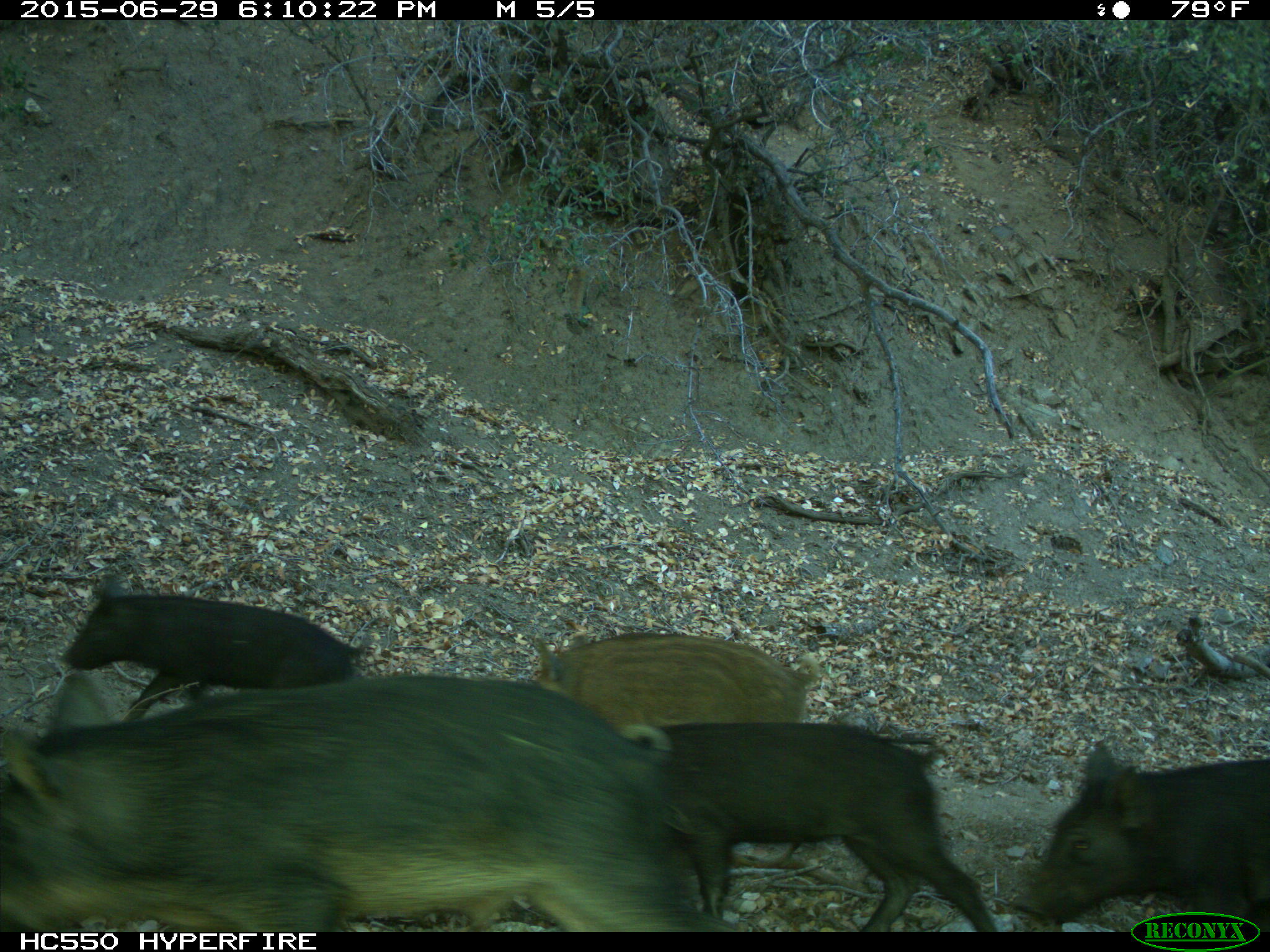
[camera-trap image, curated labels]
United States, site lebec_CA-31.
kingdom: Animalia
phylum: Chordata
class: Mammalia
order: Artiodactyla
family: Suidae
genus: Sus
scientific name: Sus scrofa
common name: wild boar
Sus scrofa (wild boar).